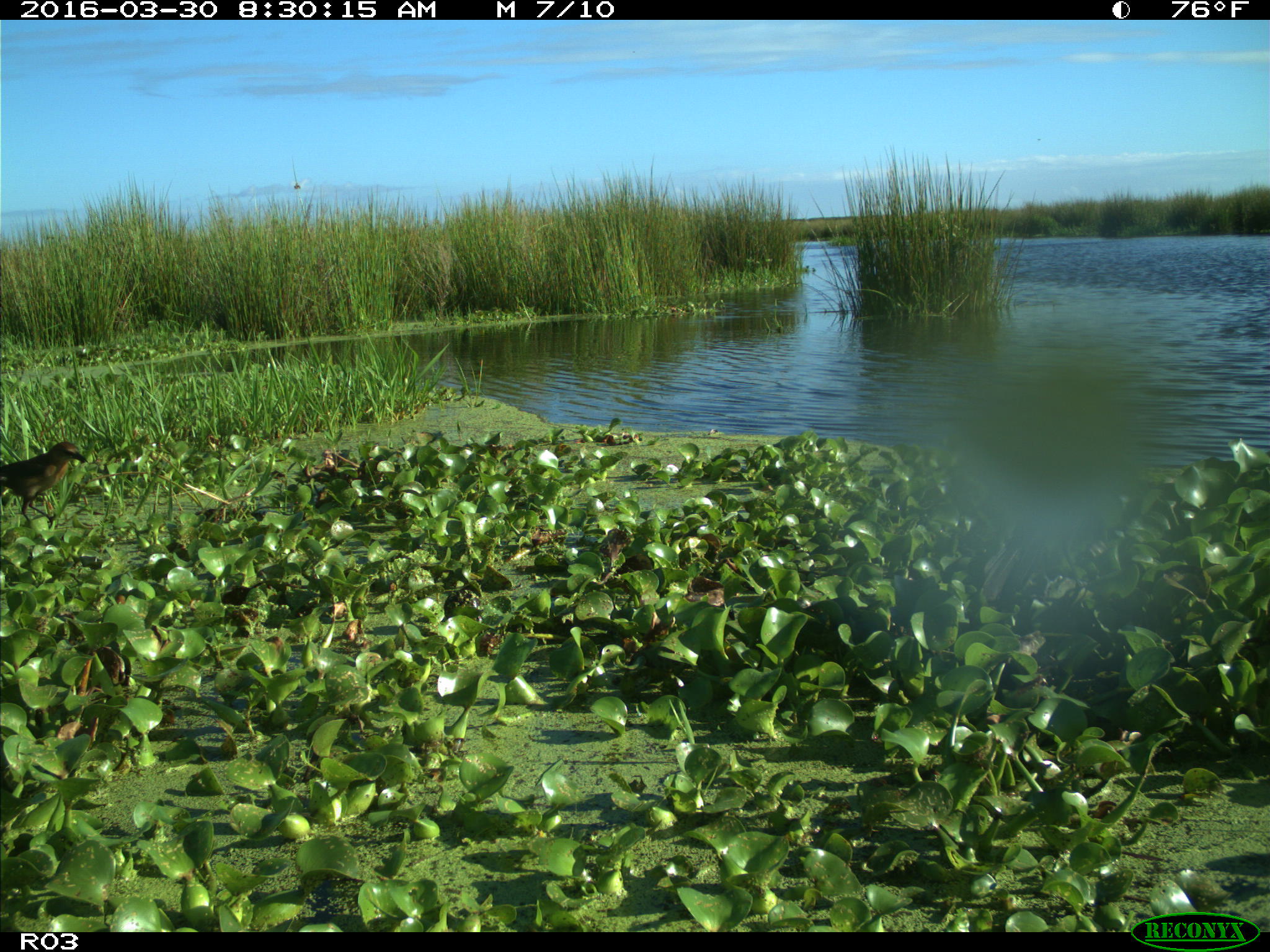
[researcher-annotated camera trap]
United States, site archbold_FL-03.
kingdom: Animalia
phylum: Chordata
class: Aves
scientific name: Aves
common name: birds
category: unidentified bird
Unidentified bird (birds) (Aves).